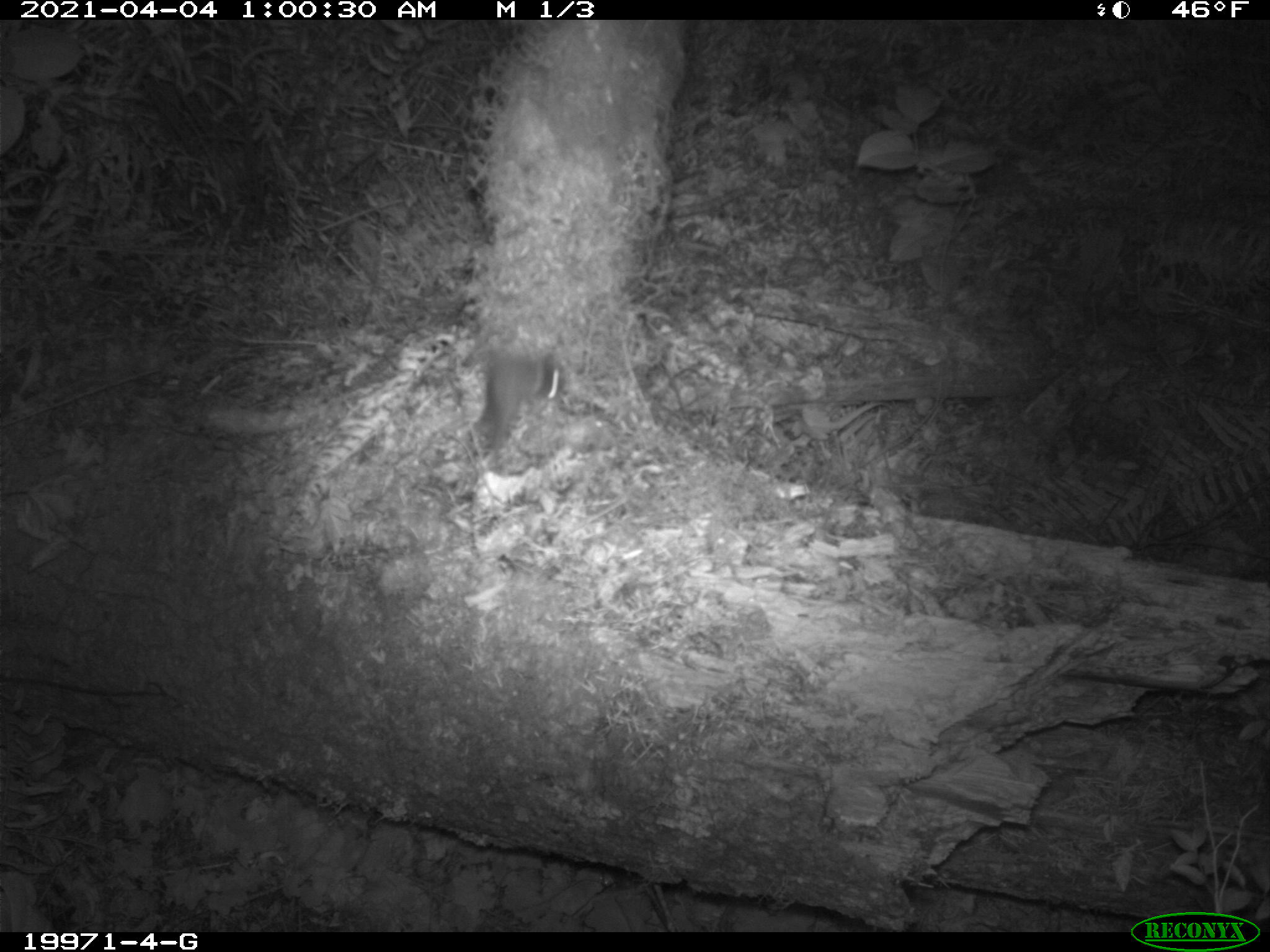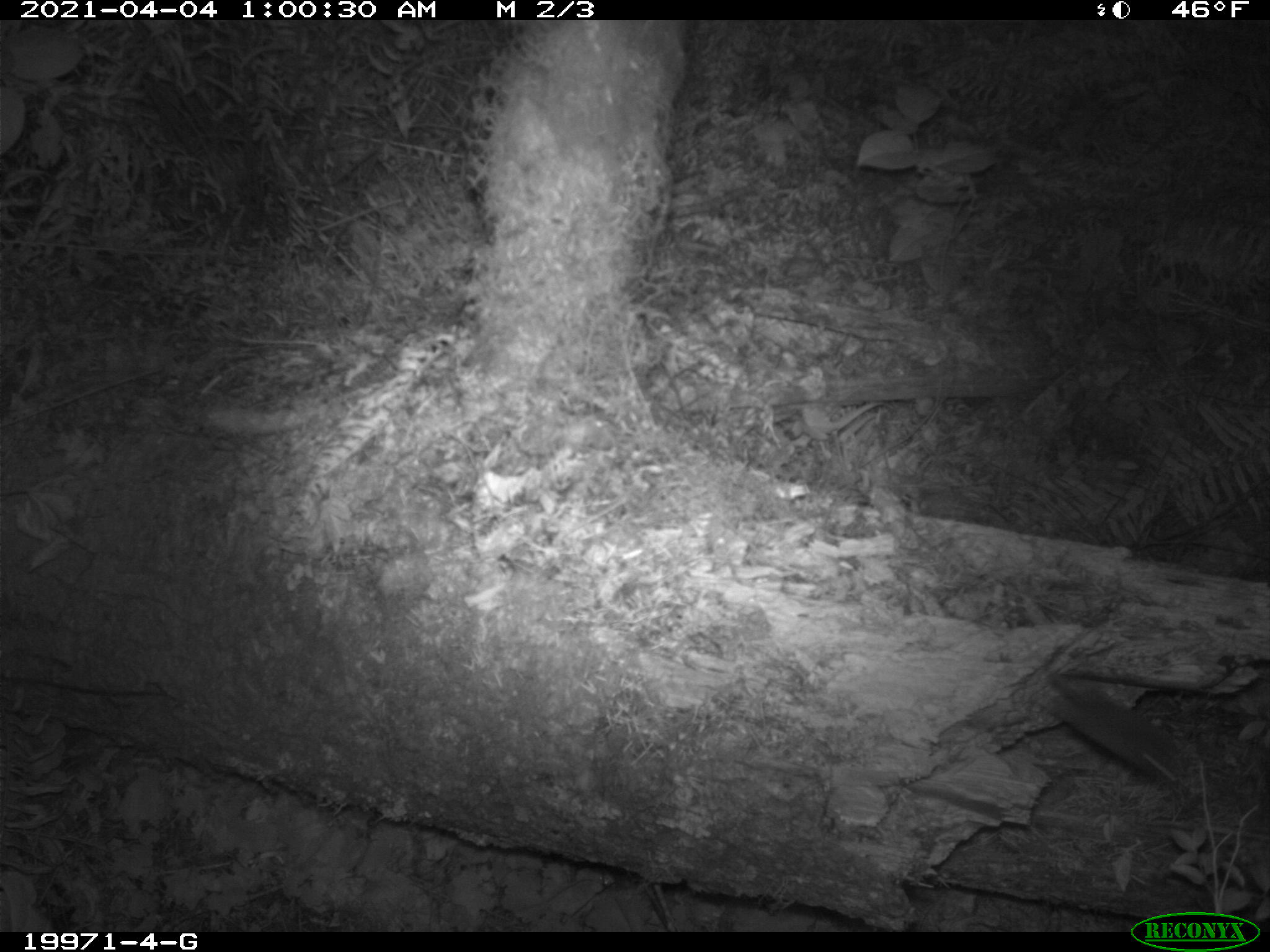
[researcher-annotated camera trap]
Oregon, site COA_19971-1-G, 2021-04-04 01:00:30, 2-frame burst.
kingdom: Animalia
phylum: Chordata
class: Mammalia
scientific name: Mammalia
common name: small mammal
Small mammal (Mammalia).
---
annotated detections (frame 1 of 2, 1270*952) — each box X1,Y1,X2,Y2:
small mammal: 442,309,608,490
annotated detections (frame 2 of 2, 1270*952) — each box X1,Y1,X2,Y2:
small mammal: 990,622,1210,817